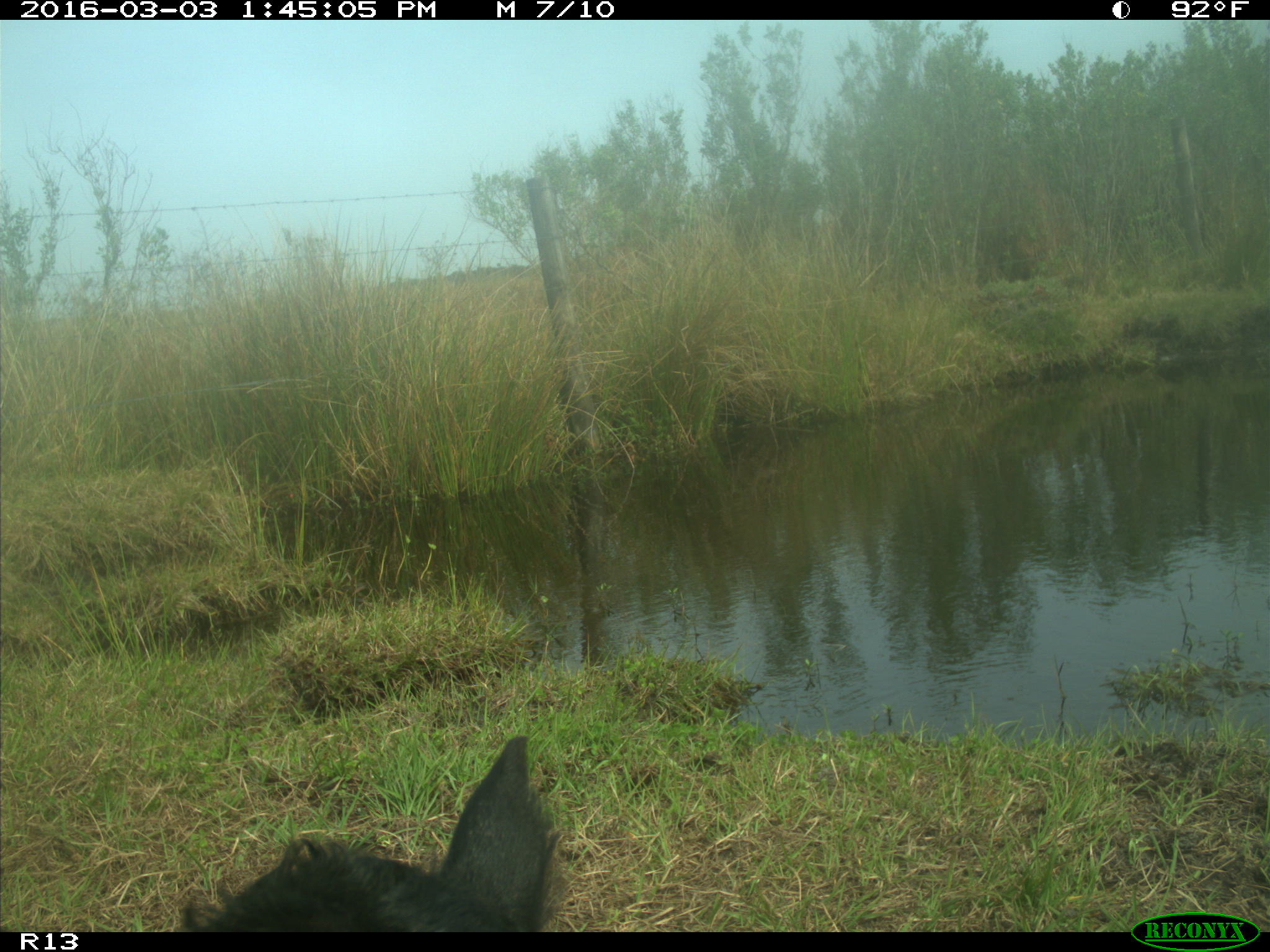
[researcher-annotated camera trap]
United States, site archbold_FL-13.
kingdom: Animalia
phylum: Chordata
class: Mammalia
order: Artiodactyla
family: Bovidae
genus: Bos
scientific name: Bos taurus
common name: domestic cow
Bos taurus (domestic cow).